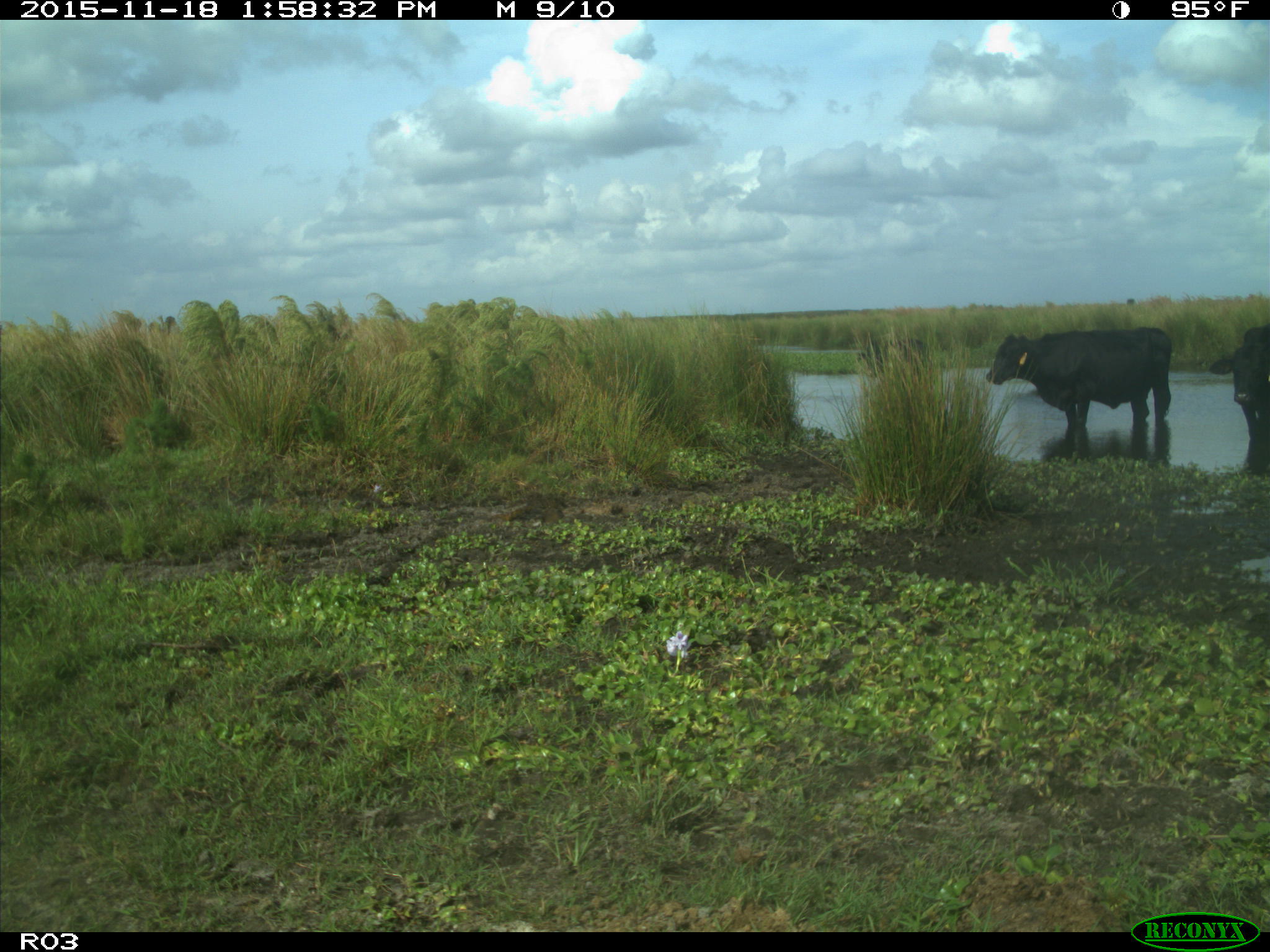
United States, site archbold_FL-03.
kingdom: Animalia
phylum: Chordata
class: Mammalia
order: Artiodactyla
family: Bovidae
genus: Bos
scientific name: Bos taurus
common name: domestic cow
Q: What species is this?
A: Bos taurus (domestic cow).